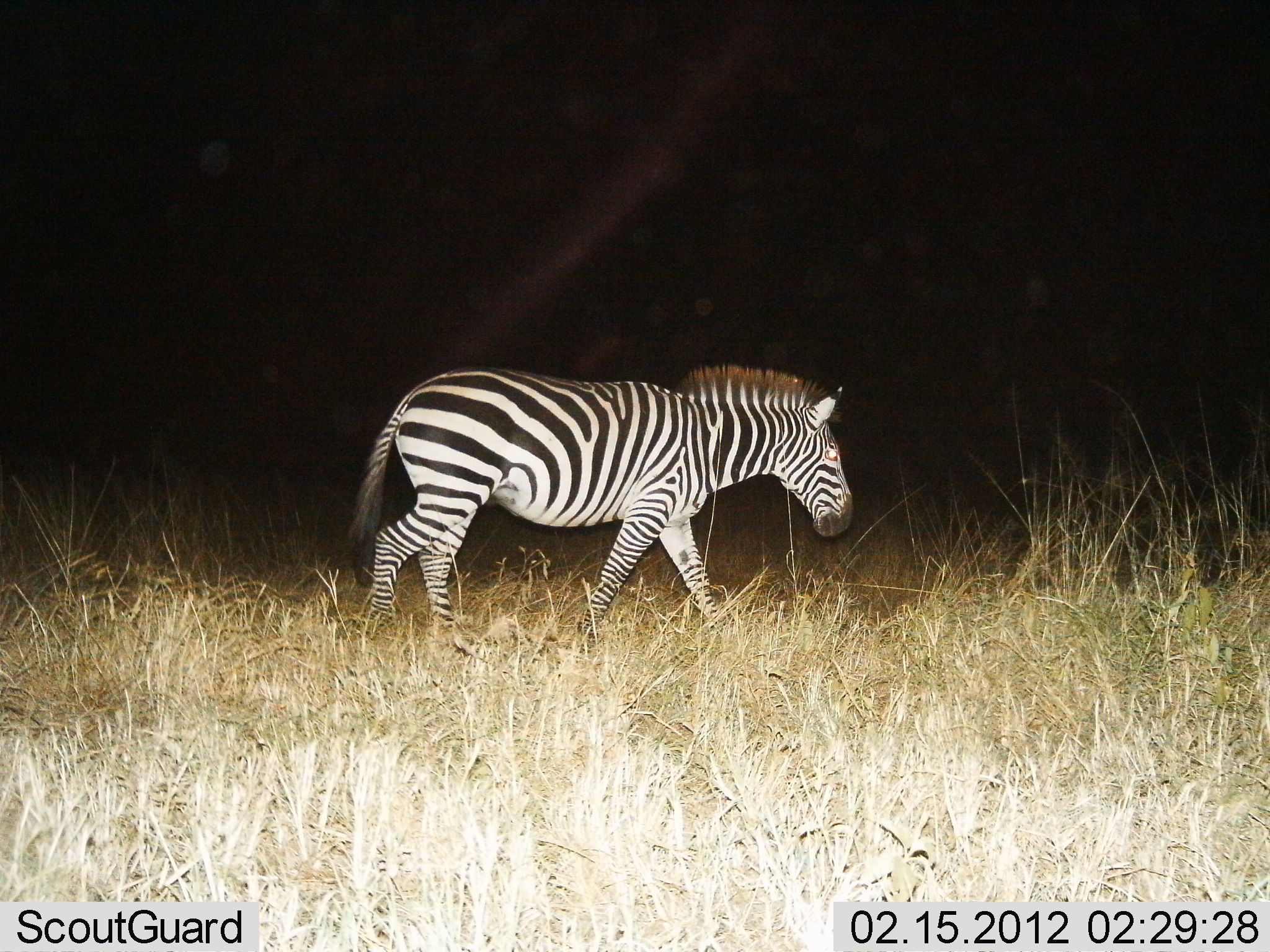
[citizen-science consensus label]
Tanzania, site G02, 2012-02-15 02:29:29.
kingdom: Animalia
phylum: Chordata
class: Mammalia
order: Perissodactyla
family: Equidae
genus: Equus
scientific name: Equus quagga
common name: plains zebra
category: zebra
Zebra (plains zebra) (Equus quagga), count 1. Behavior (volunteer vote fractions): standing 0%, resting 0%, moving 100%, interacting 0%. Young present (vote fraction): 0%. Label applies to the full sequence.